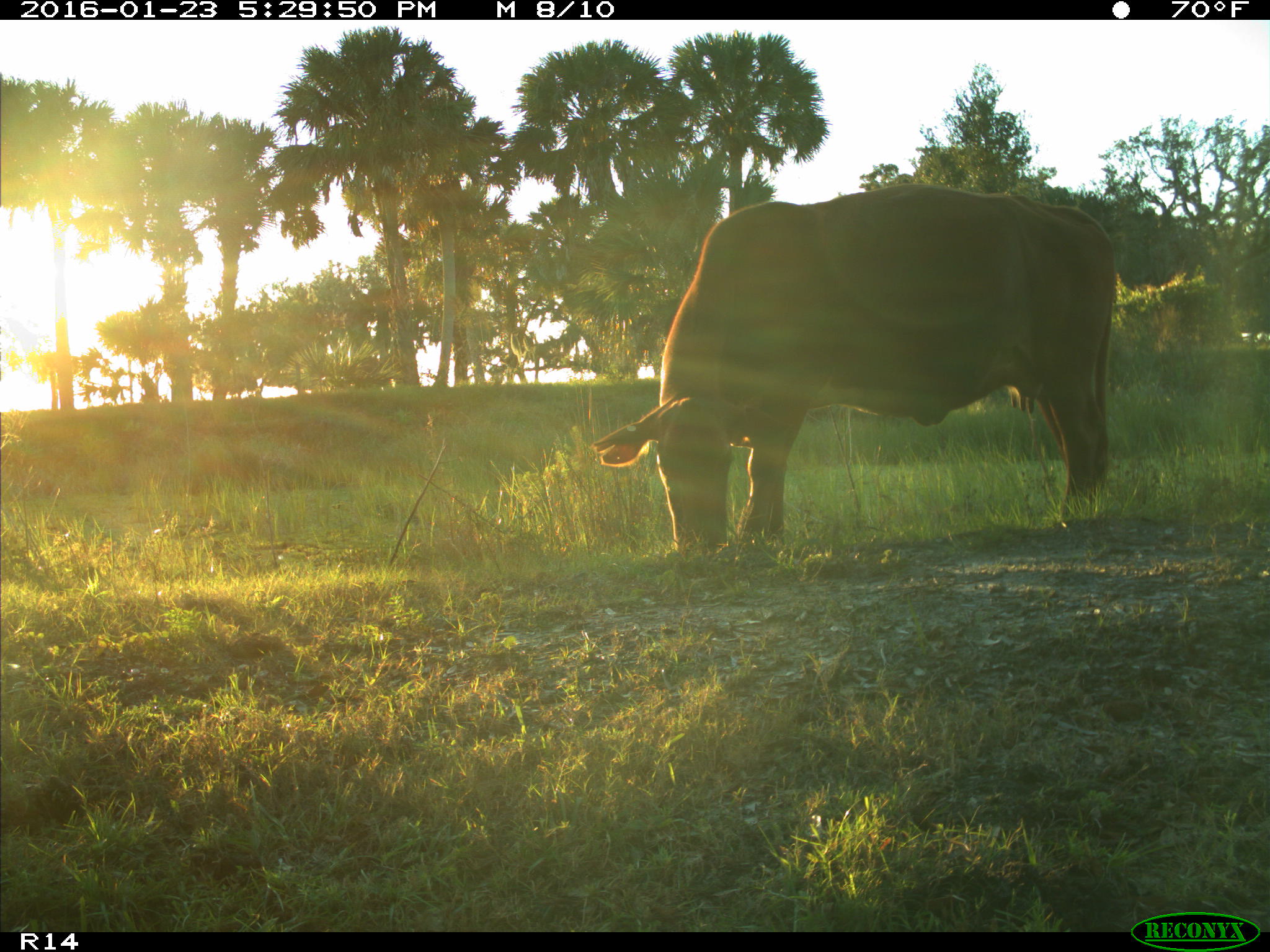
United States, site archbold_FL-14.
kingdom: Animalia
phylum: Chordata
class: Mammalia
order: Artiodactyla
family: Bovidae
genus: Bos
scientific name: Bos taurus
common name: domestic cow